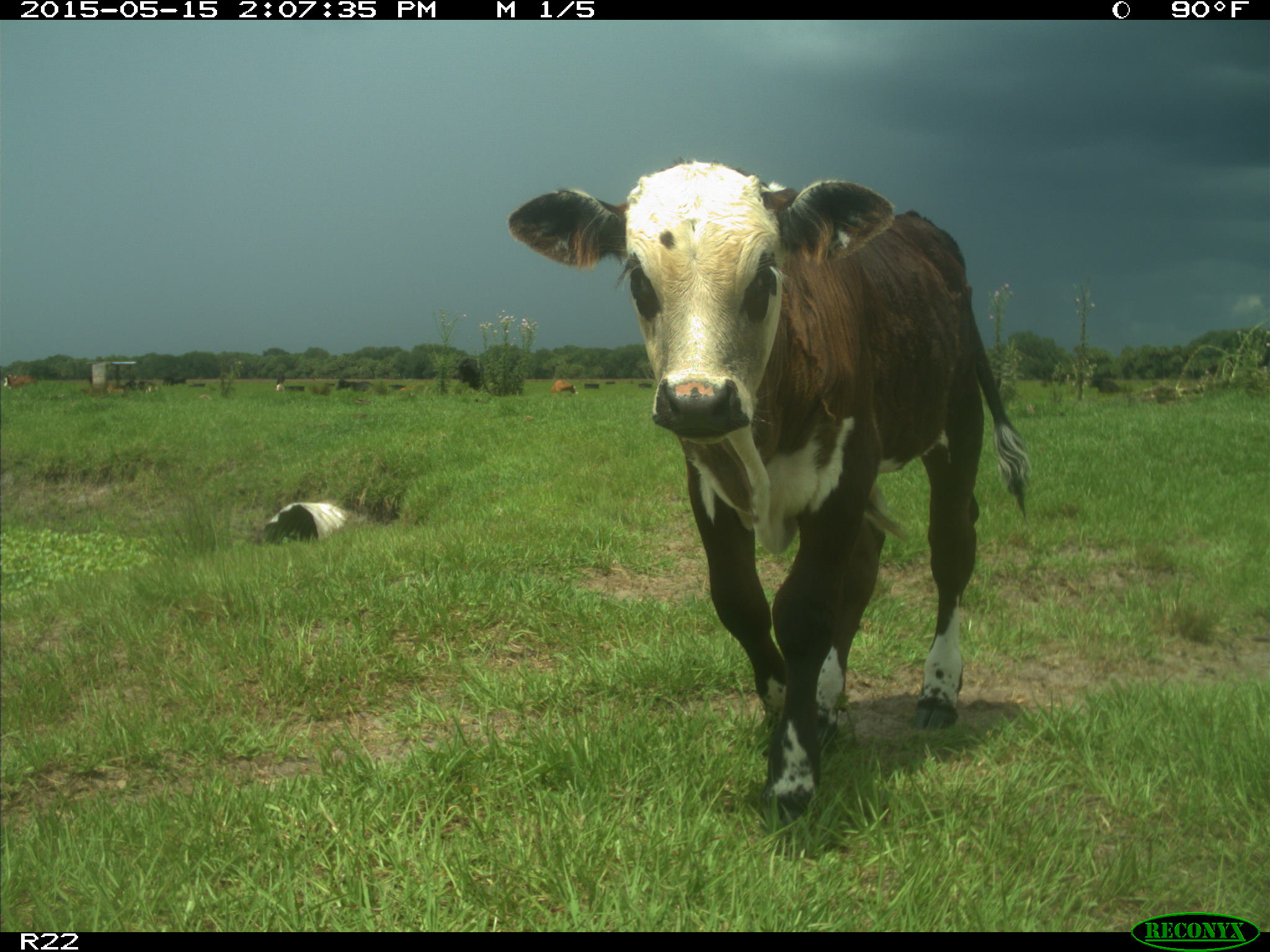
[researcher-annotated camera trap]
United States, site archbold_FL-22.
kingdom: Animalia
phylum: Chordata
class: Mammalia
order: Artiodactyla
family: Bovidae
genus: Bos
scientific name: Bos taurus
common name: domestic cow